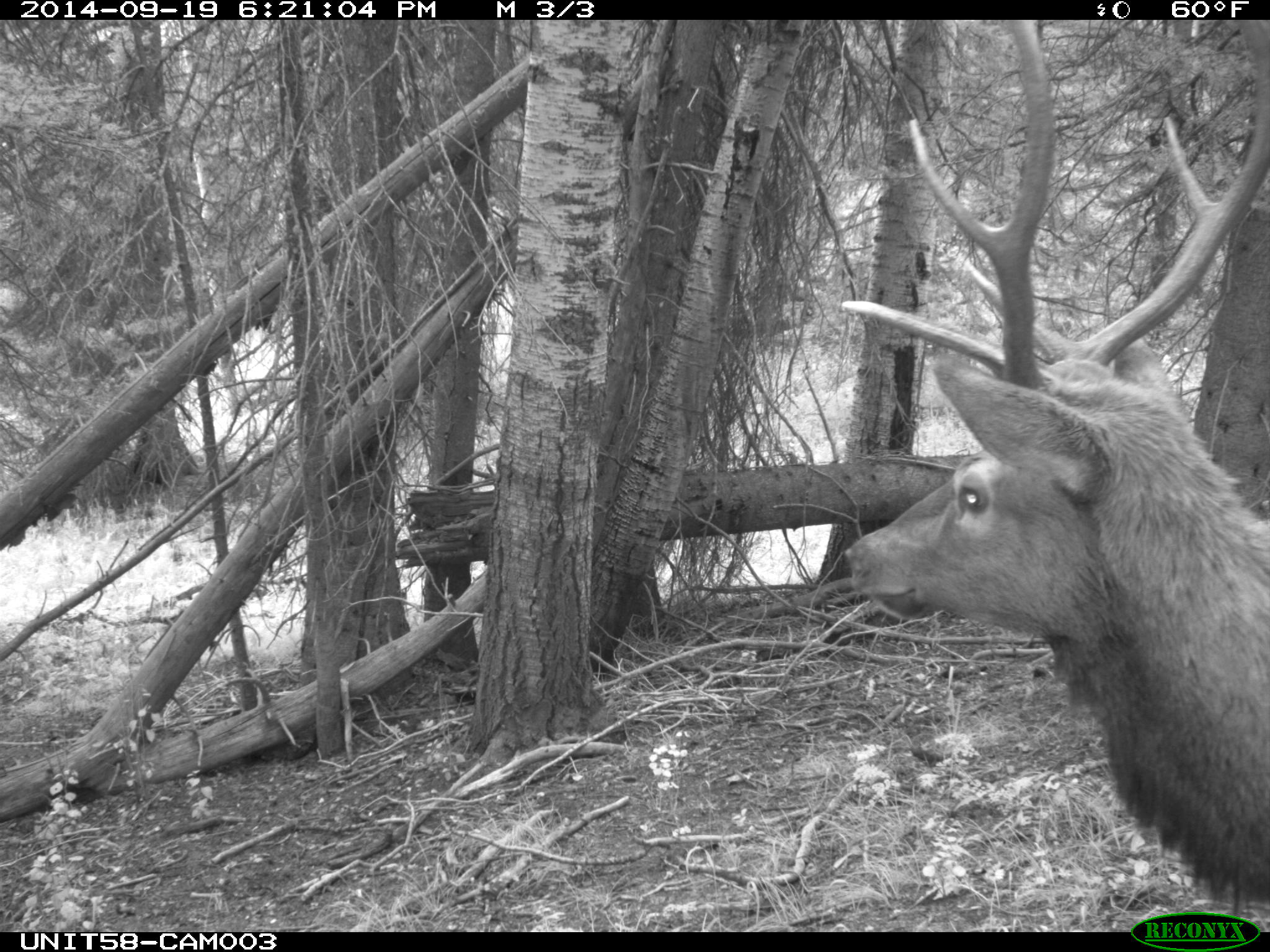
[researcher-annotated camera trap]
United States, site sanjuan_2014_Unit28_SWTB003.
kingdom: Animalia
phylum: Chordata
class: Mammalia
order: Artiodactyla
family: Cervidae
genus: Cervus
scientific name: Cervus elaphus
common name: red deer